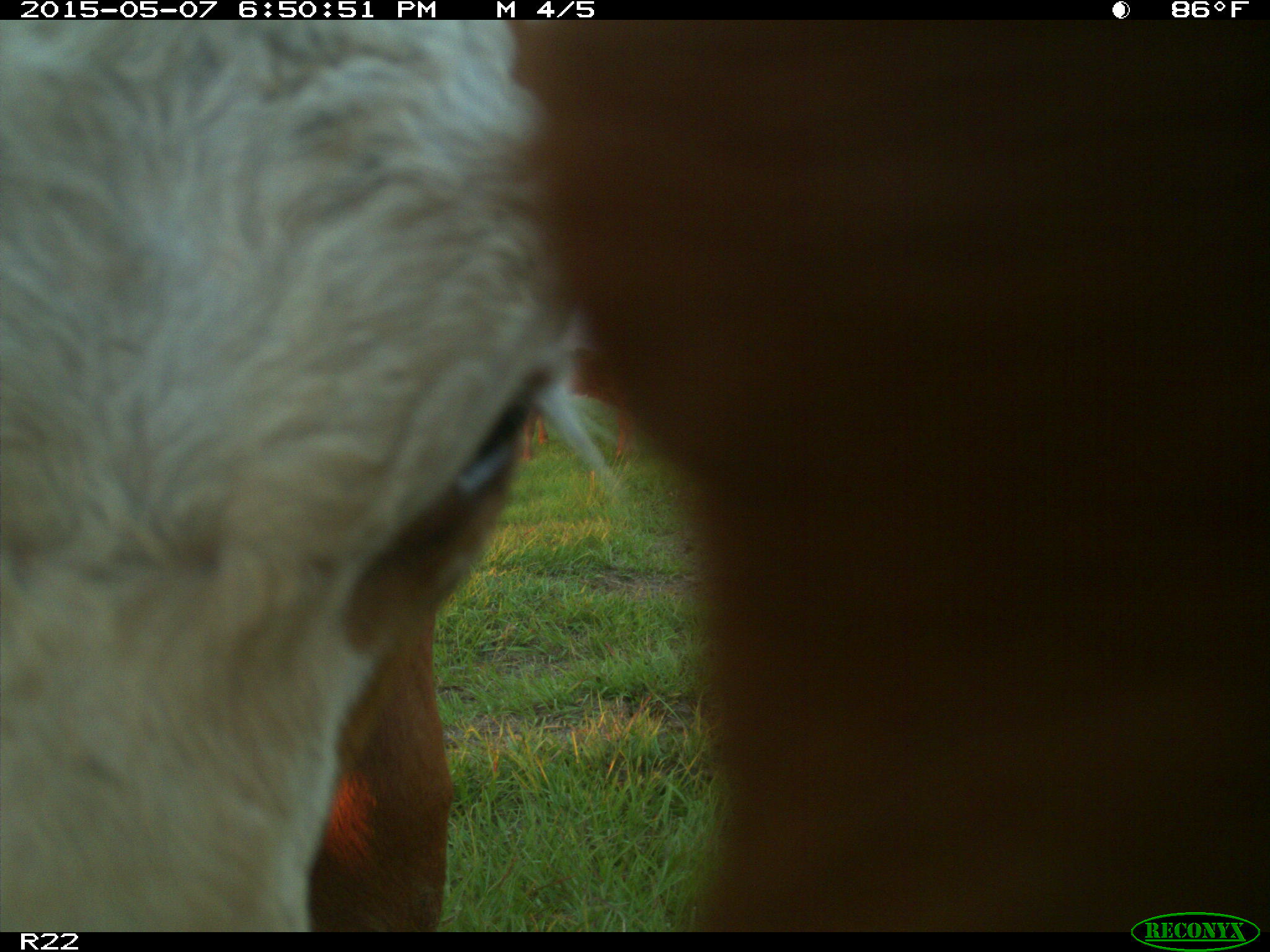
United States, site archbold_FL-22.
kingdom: Animalia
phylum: Chordata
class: Mammalia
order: Artiodactyla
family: Bovidae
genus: Bos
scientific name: Bos taurus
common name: domestic cow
Bos taurus (domestic cow).